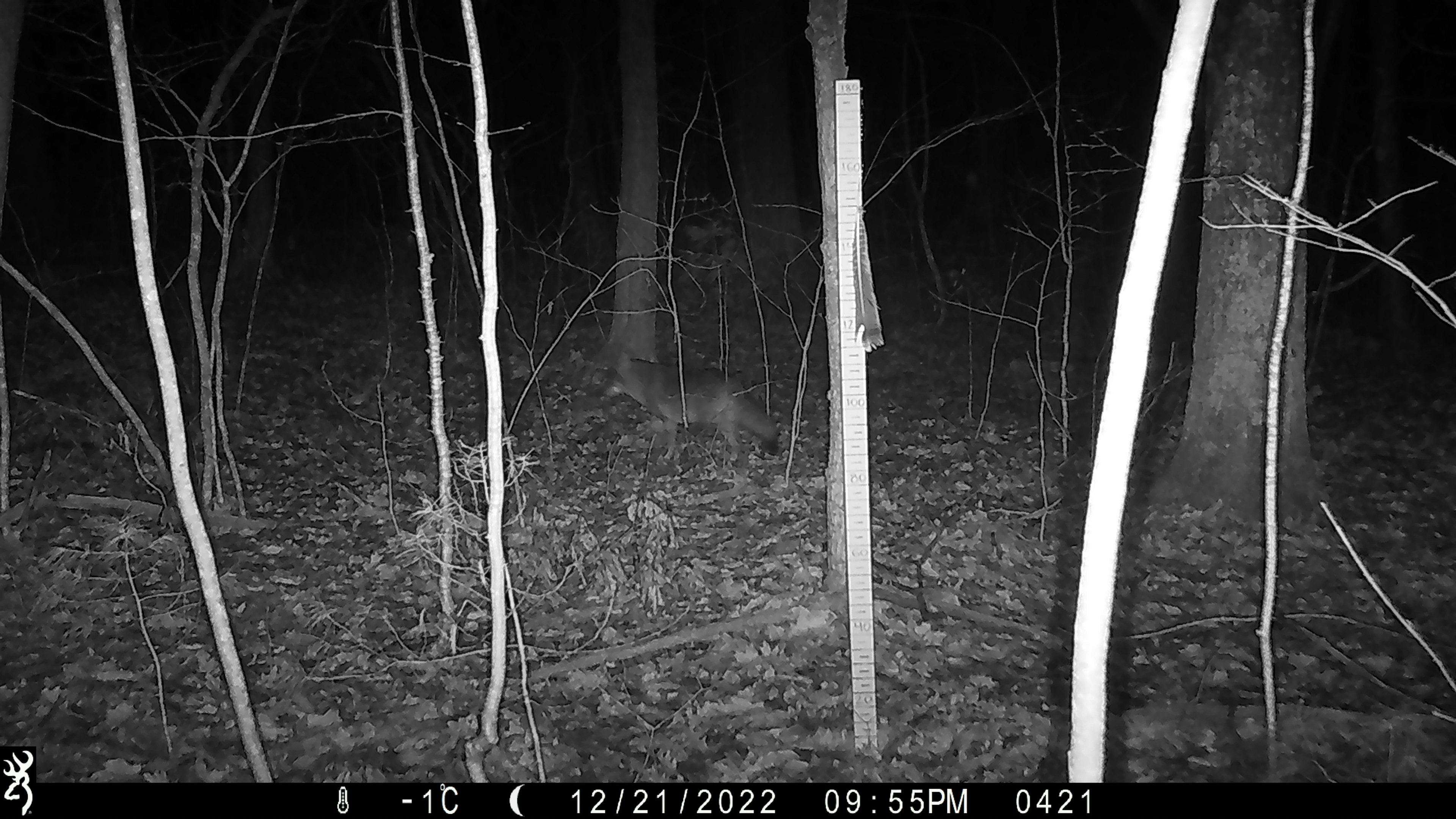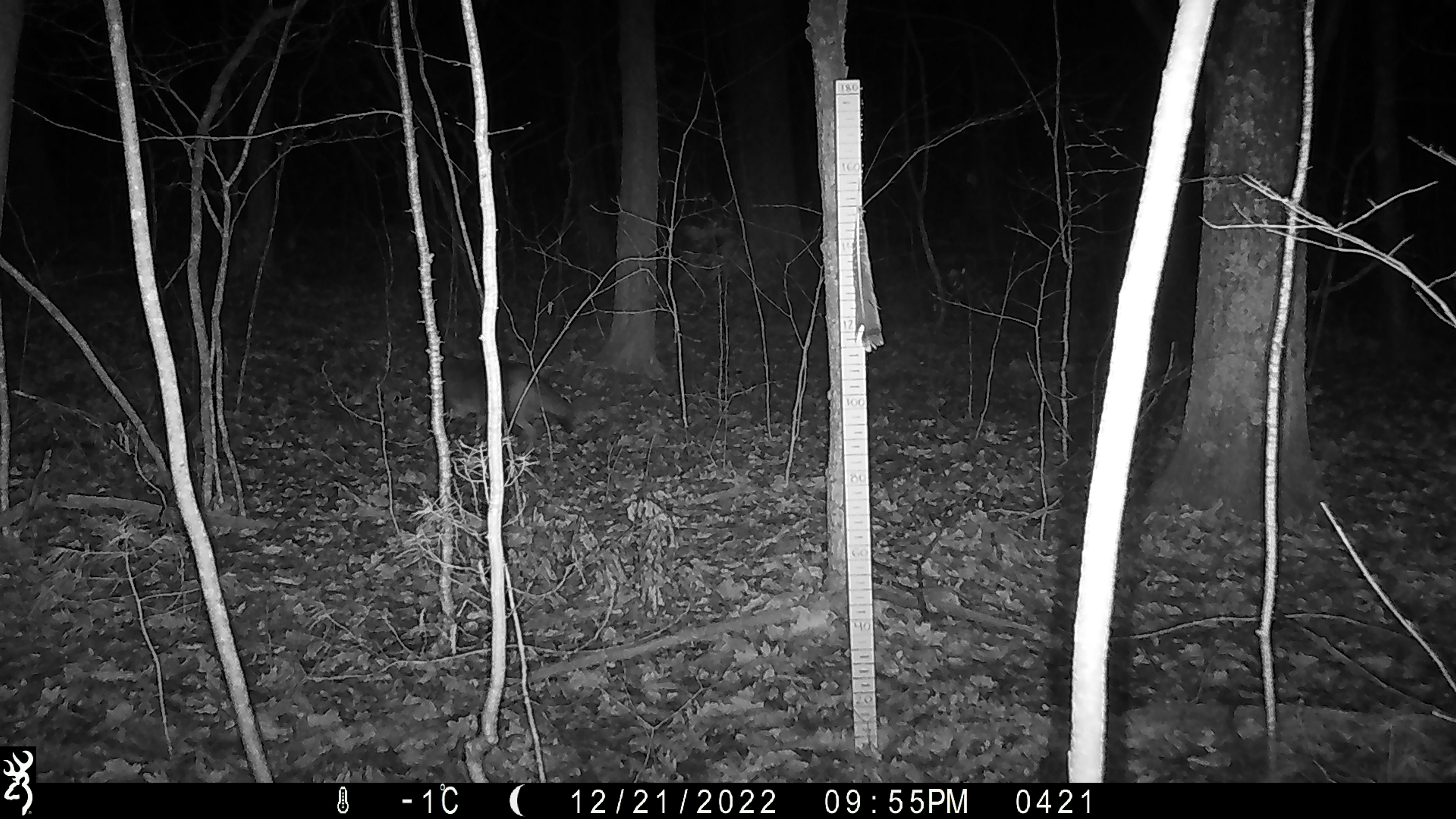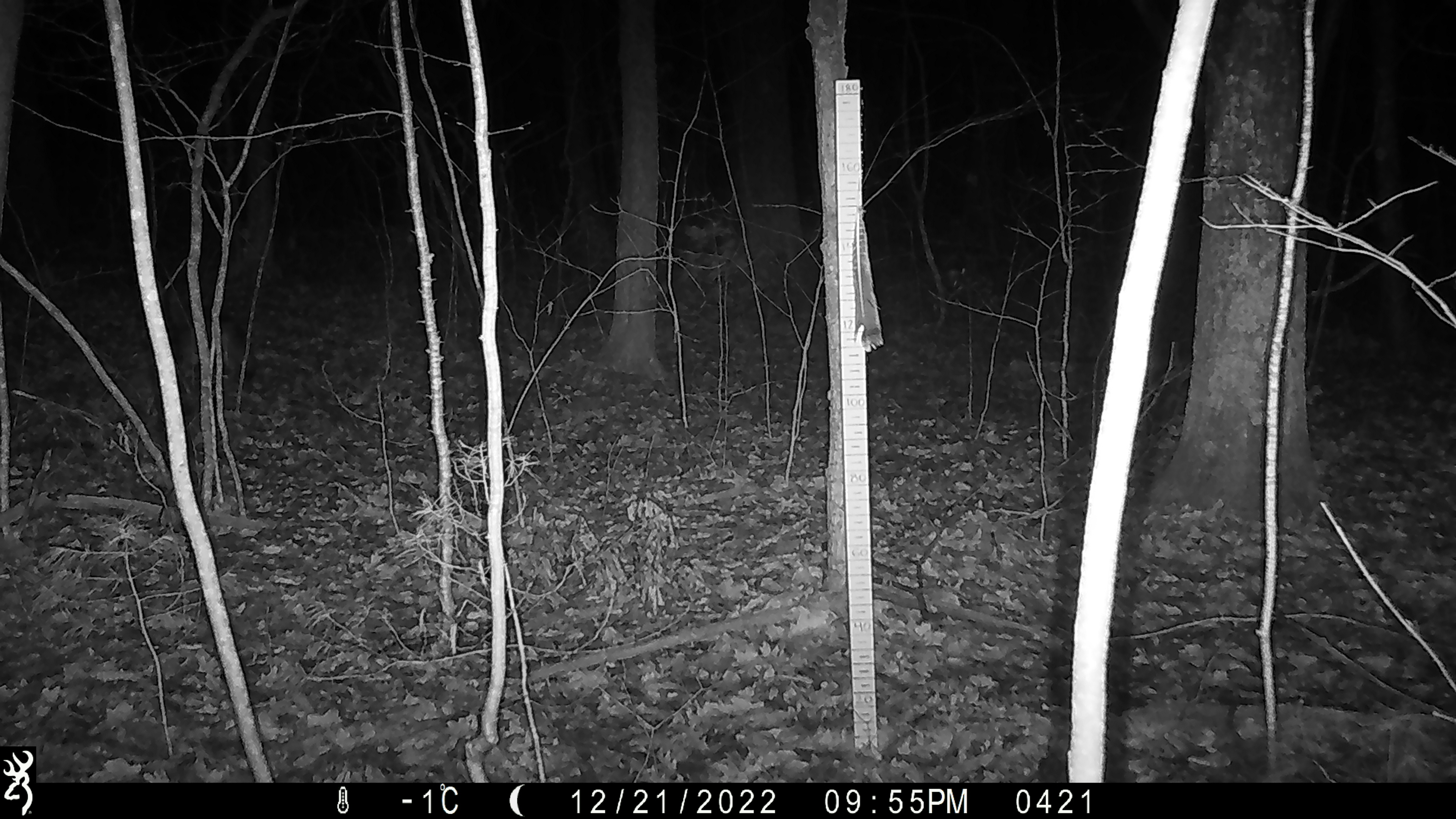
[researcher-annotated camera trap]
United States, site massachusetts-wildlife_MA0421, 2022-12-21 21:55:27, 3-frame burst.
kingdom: Animalia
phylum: Chordata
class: Mammalia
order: Carnivora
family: Canidae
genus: Canis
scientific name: Canis latrans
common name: coyote